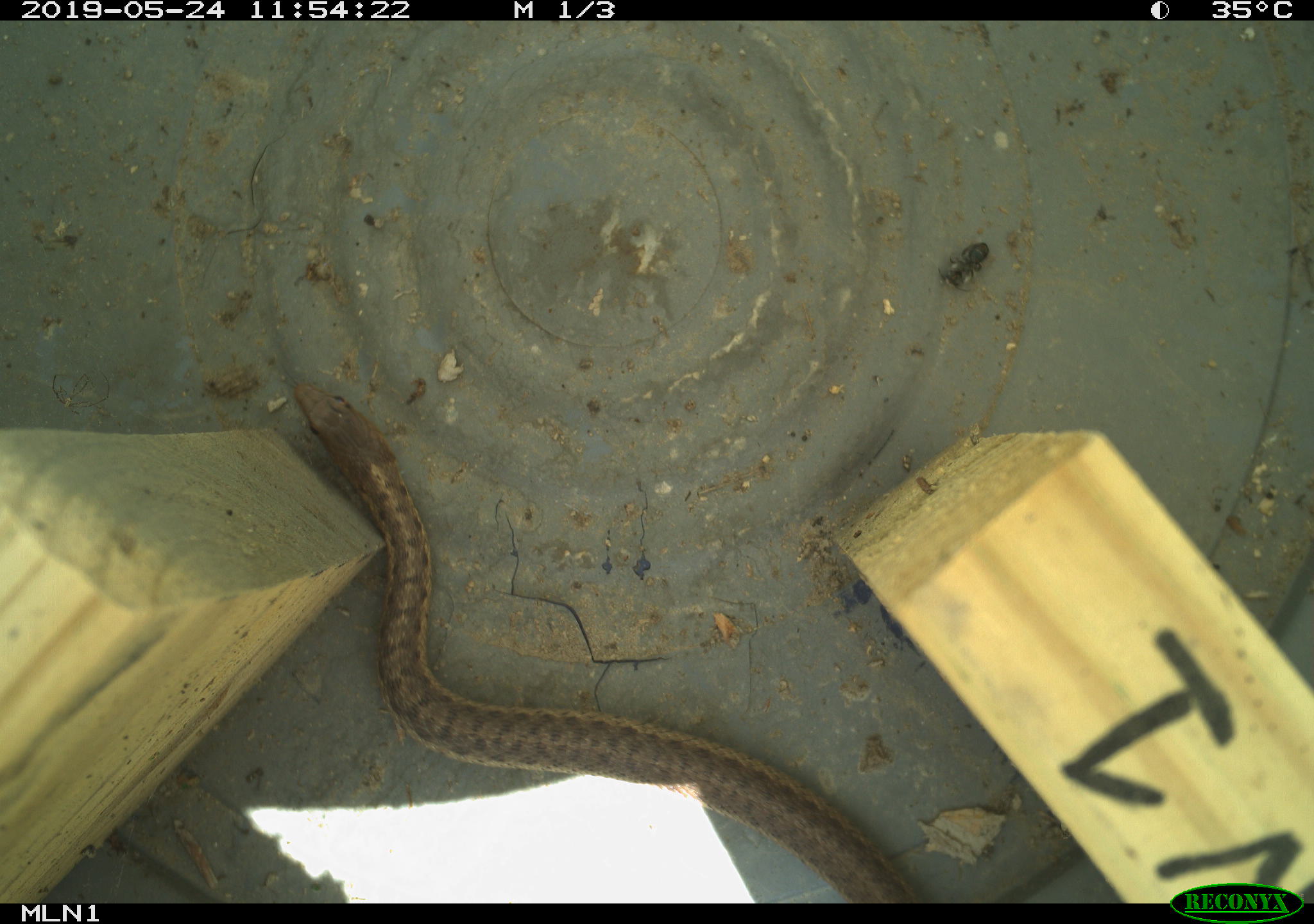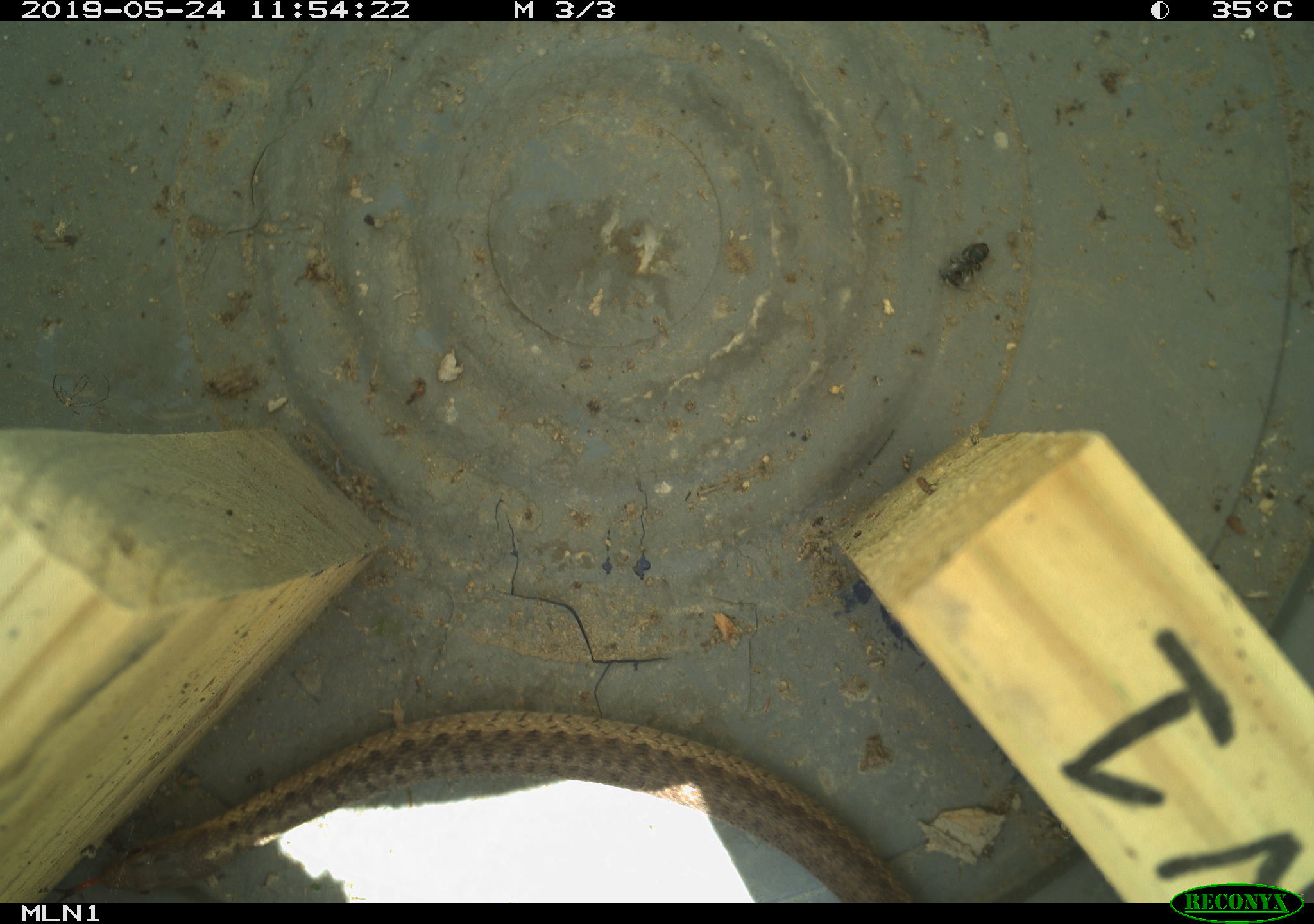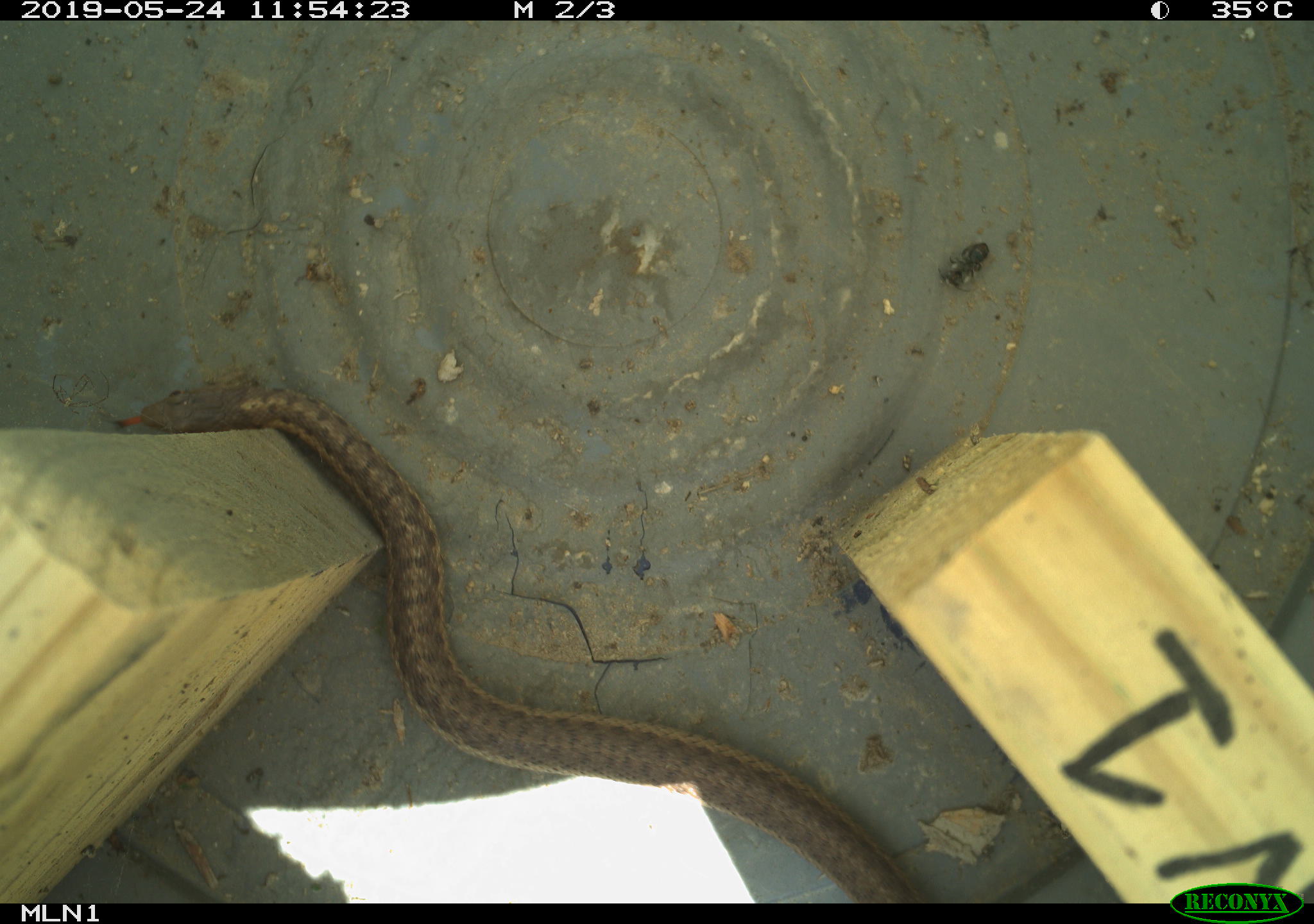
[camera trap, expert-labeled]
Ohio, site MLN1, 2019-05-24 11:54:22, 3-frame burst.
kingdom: Animalia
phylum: Chordata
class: Reptilia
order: Squamata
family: Colubridae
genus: Thamnophis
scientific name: Thamnophis sirtalis sirtalis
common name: eastern gartersnake